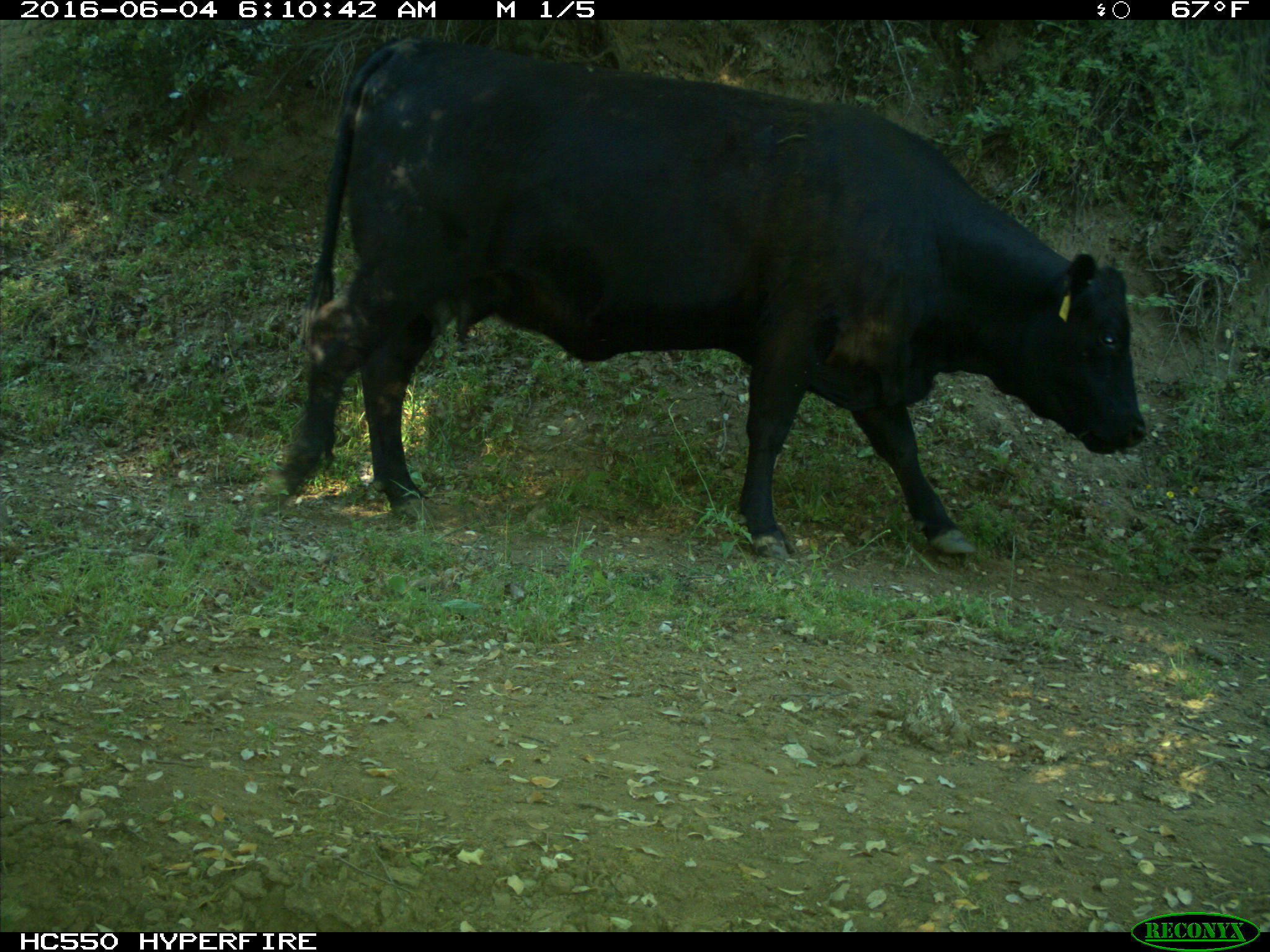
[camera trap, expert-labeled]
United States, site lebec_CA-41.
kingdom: Animalia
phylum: Chordata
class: Mammalia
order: Artiodactyla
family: Bovidae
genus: Bos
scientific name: Bos taurus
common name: domestic cow